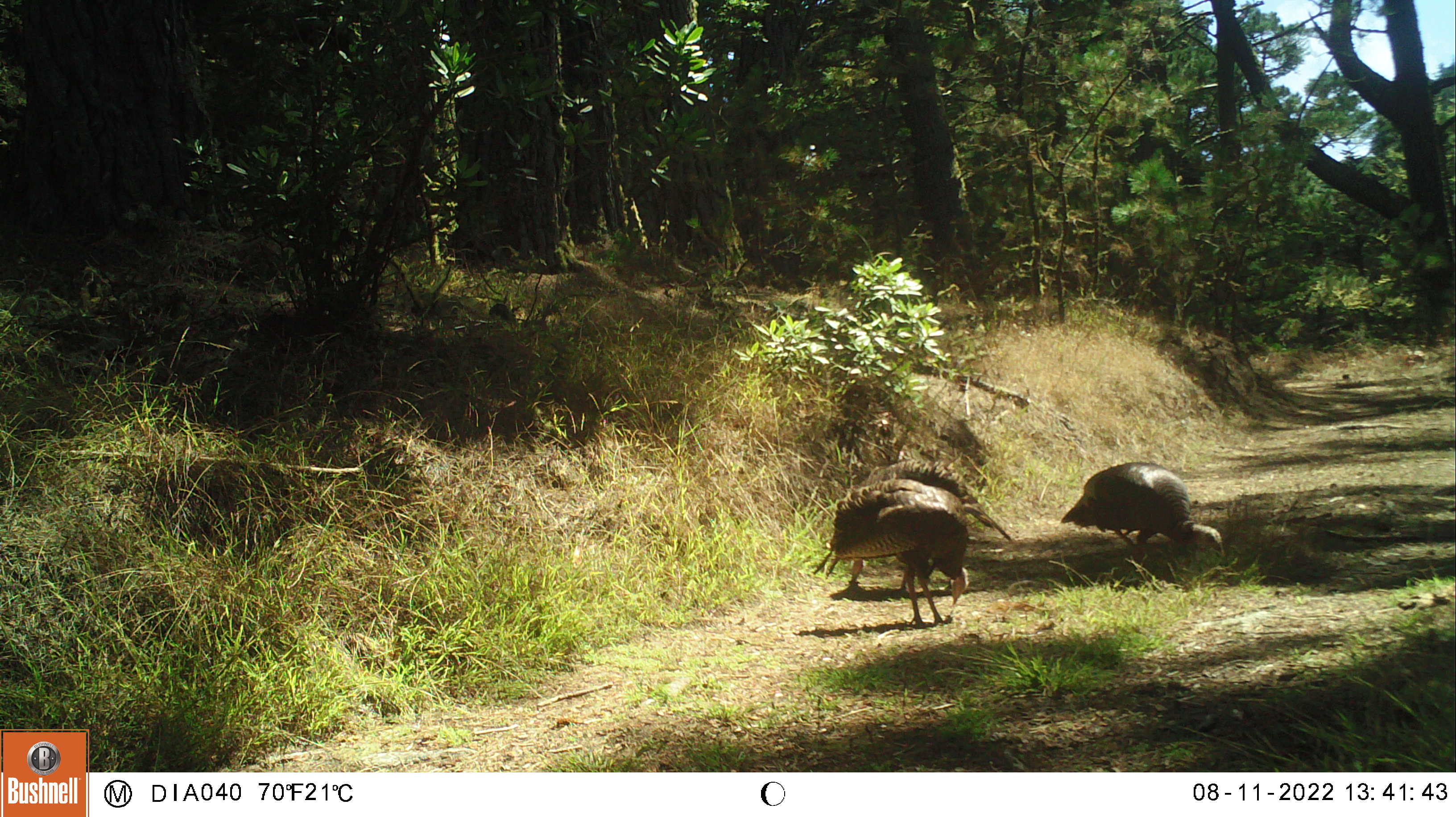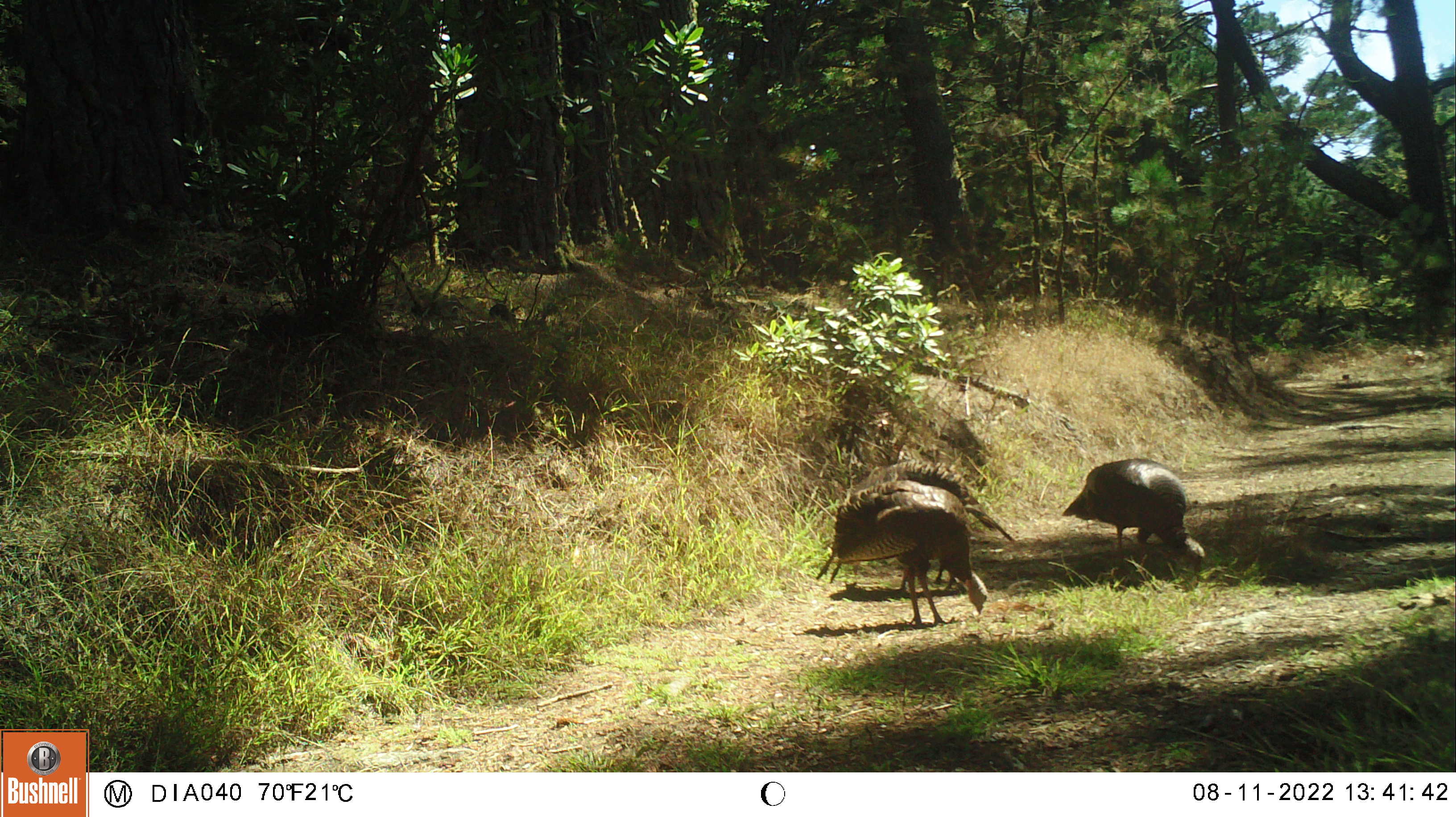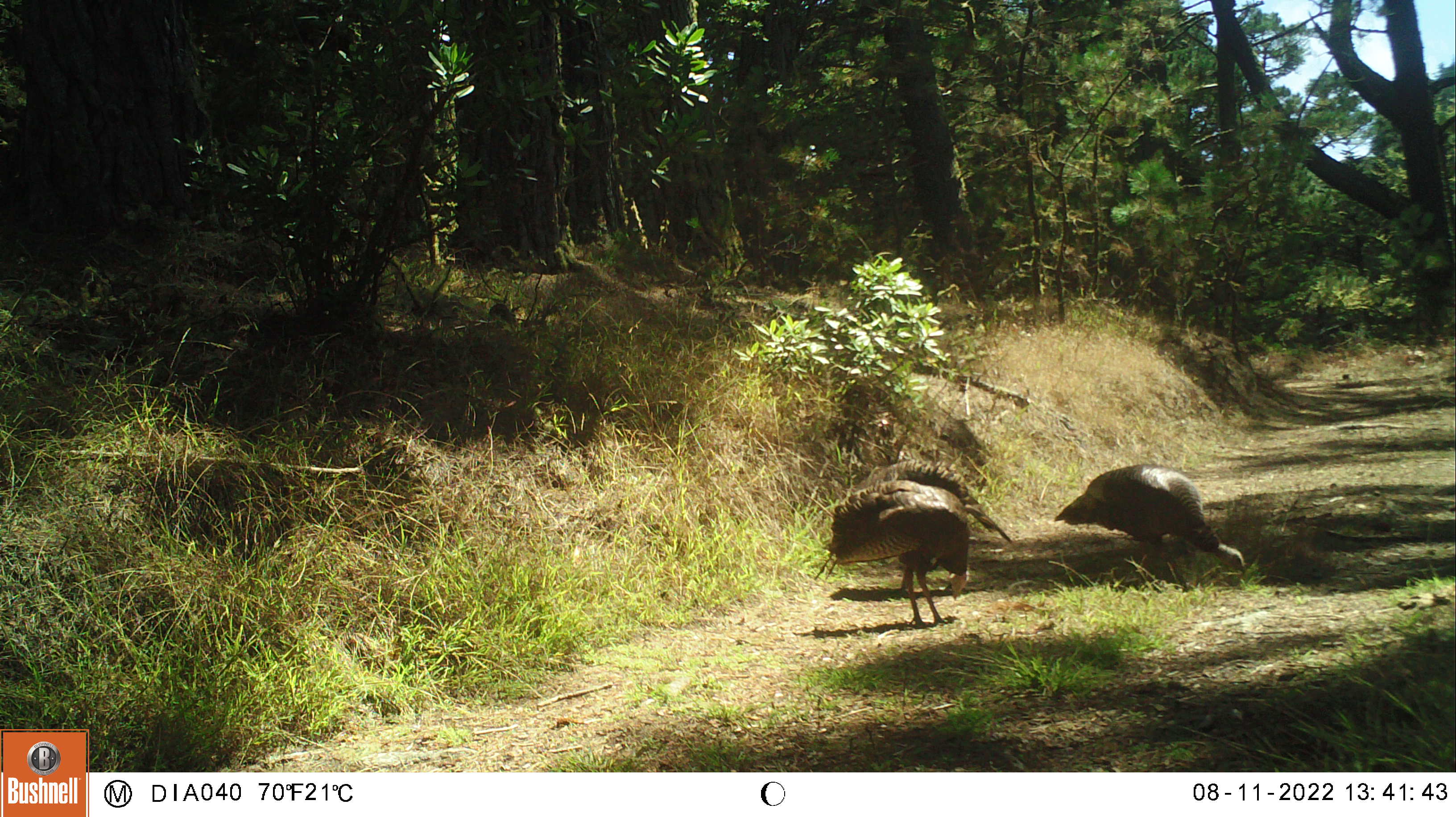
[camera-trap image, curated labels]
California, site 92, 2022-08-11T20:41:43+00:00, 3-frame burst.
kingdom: Animalia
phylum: Chordata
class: Aves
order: Galliformes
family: Phasianidae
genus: Meleagris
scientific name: Meleagris gallopavo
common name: turkey